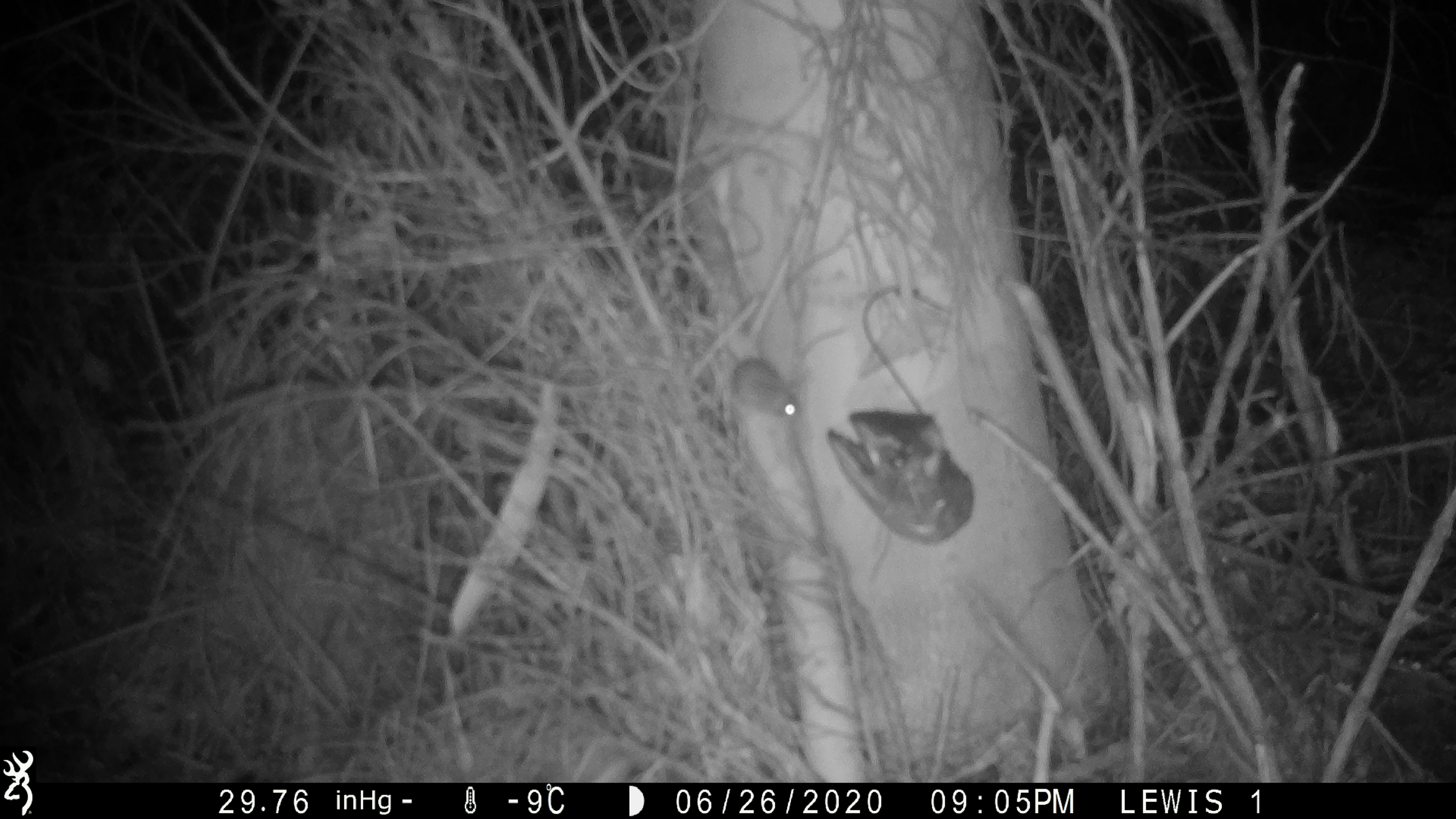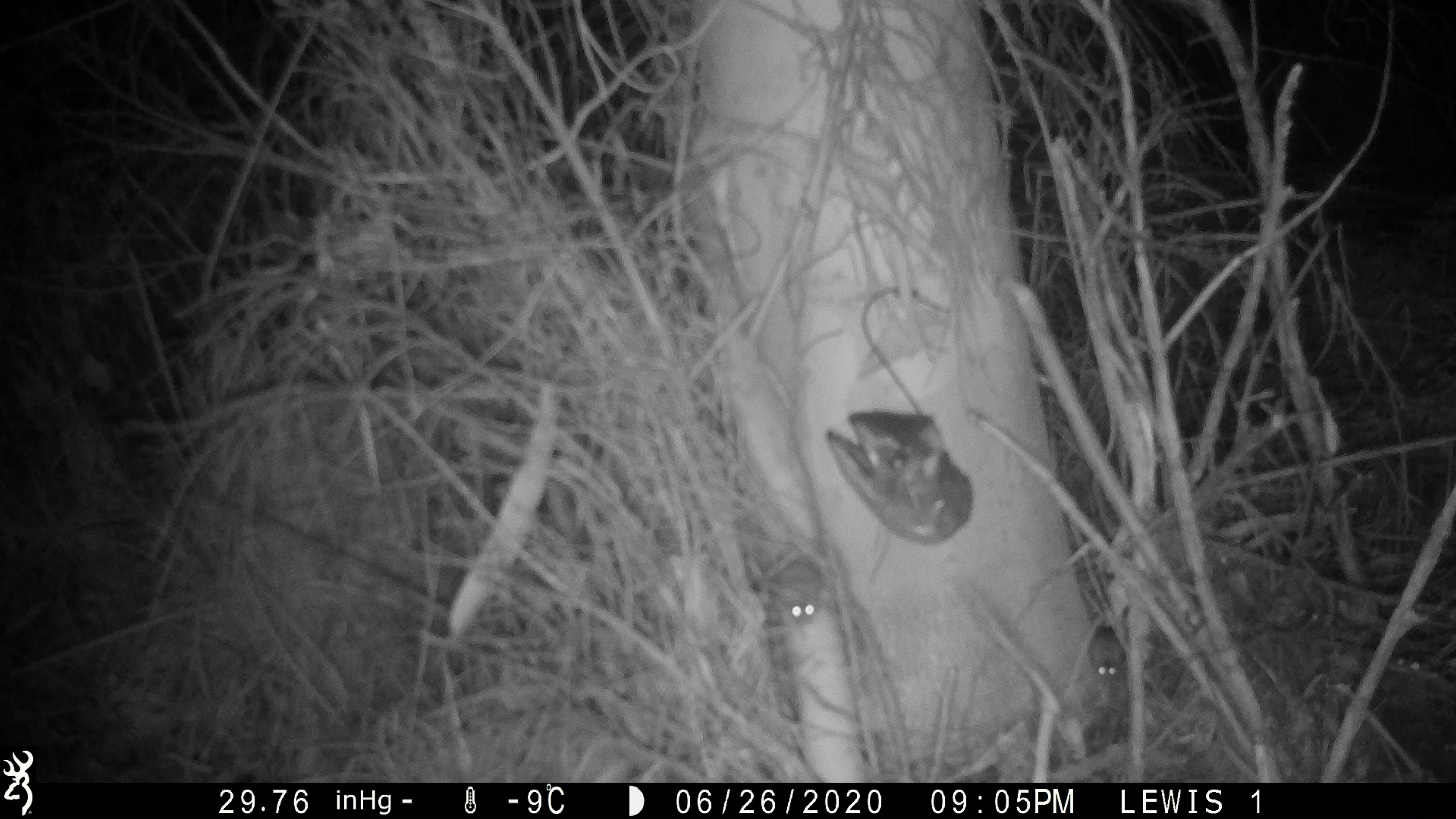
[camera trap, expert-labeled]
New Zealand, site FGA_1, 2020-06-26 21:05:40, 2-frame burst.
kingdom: Animalia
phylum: Chordata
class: Mammalia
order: Rodentia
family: Muridae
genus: Mus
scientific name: Mus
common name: mouse